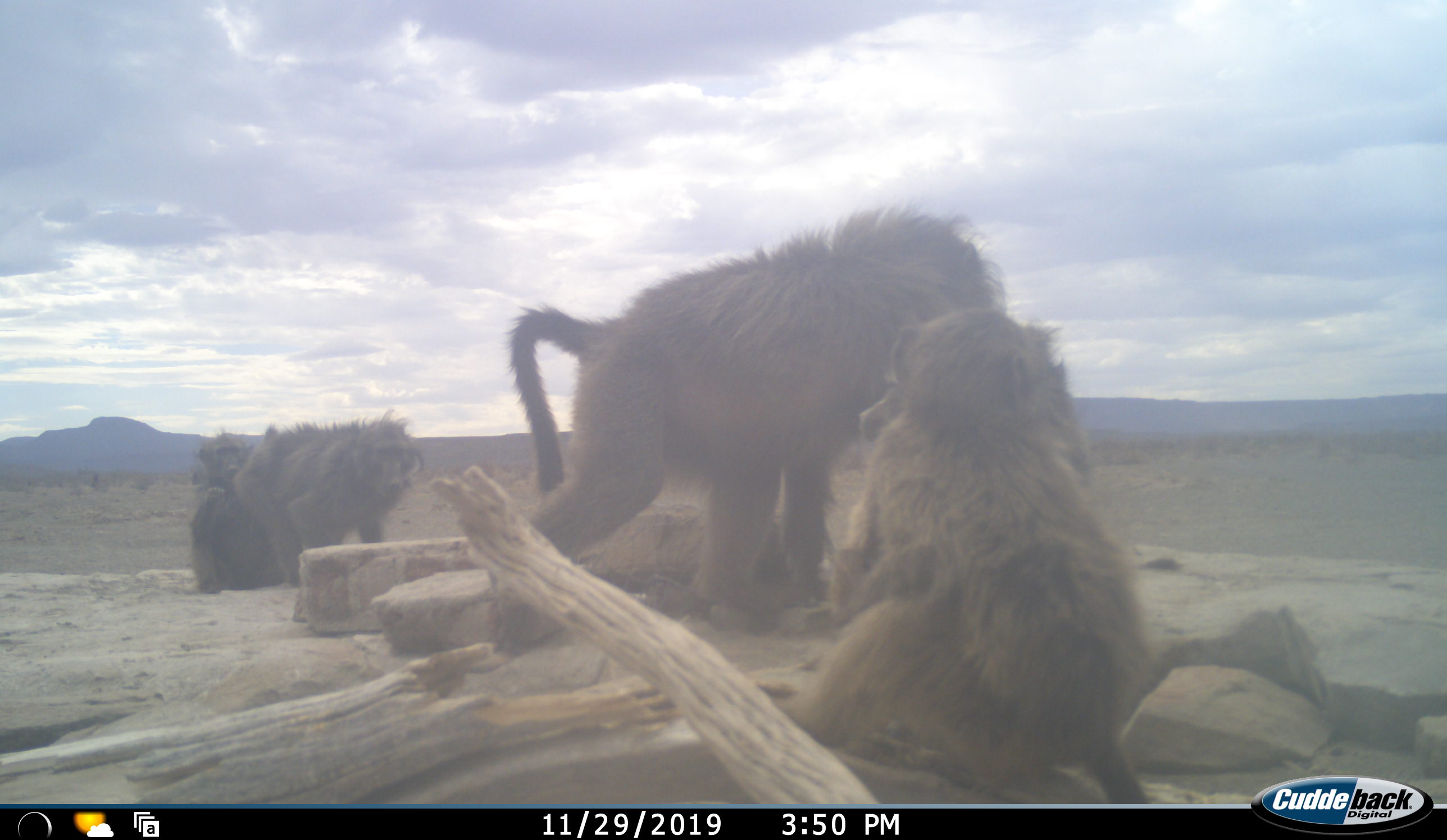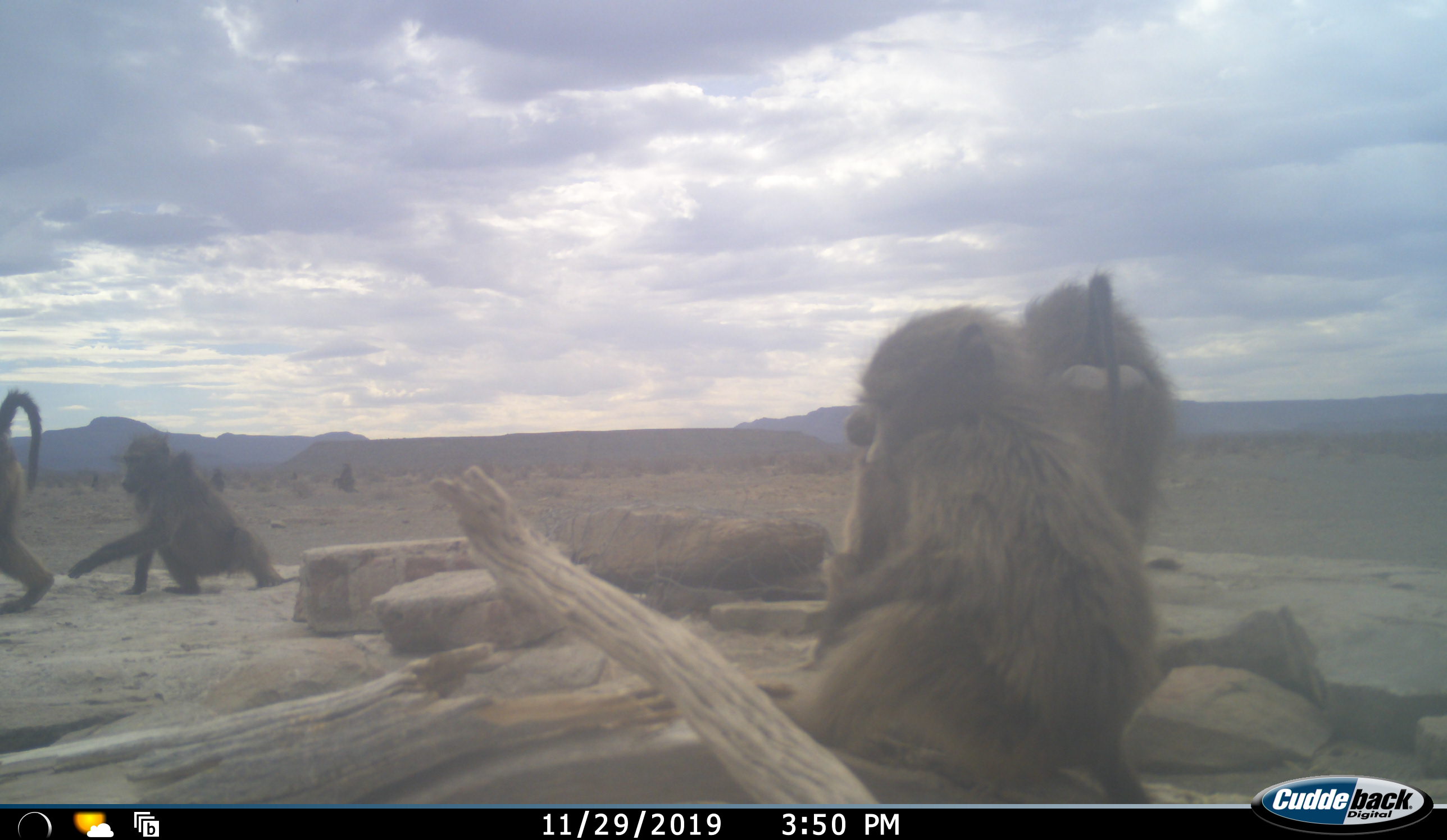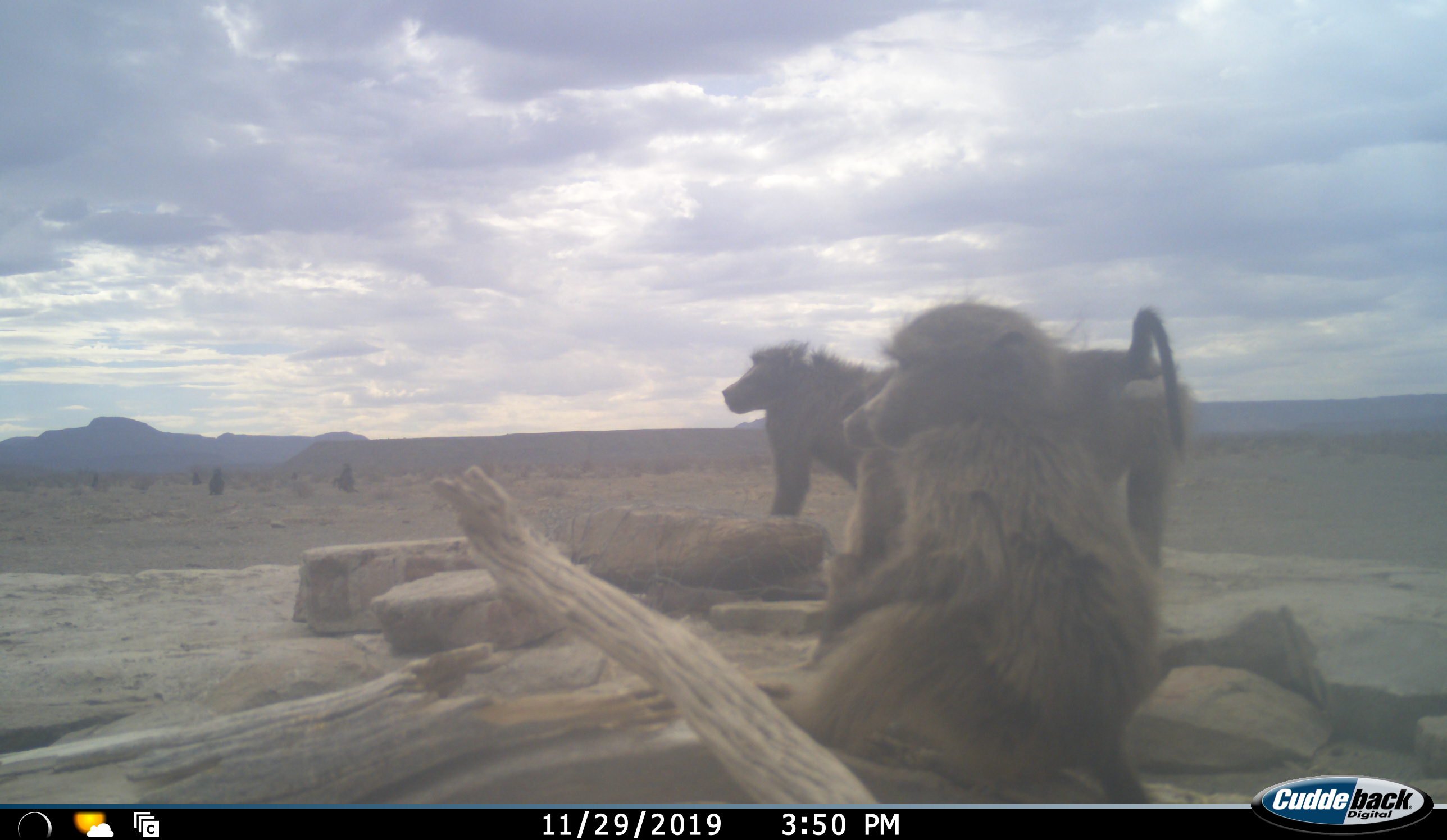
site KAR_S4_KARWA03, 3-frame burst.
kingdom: Animalia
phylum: Chordata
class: Mammalia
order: Primates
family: Cercopithecidae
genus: Papio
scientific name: Papio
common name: baboon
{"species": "baboon (Papio)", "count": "5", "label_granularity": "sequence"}